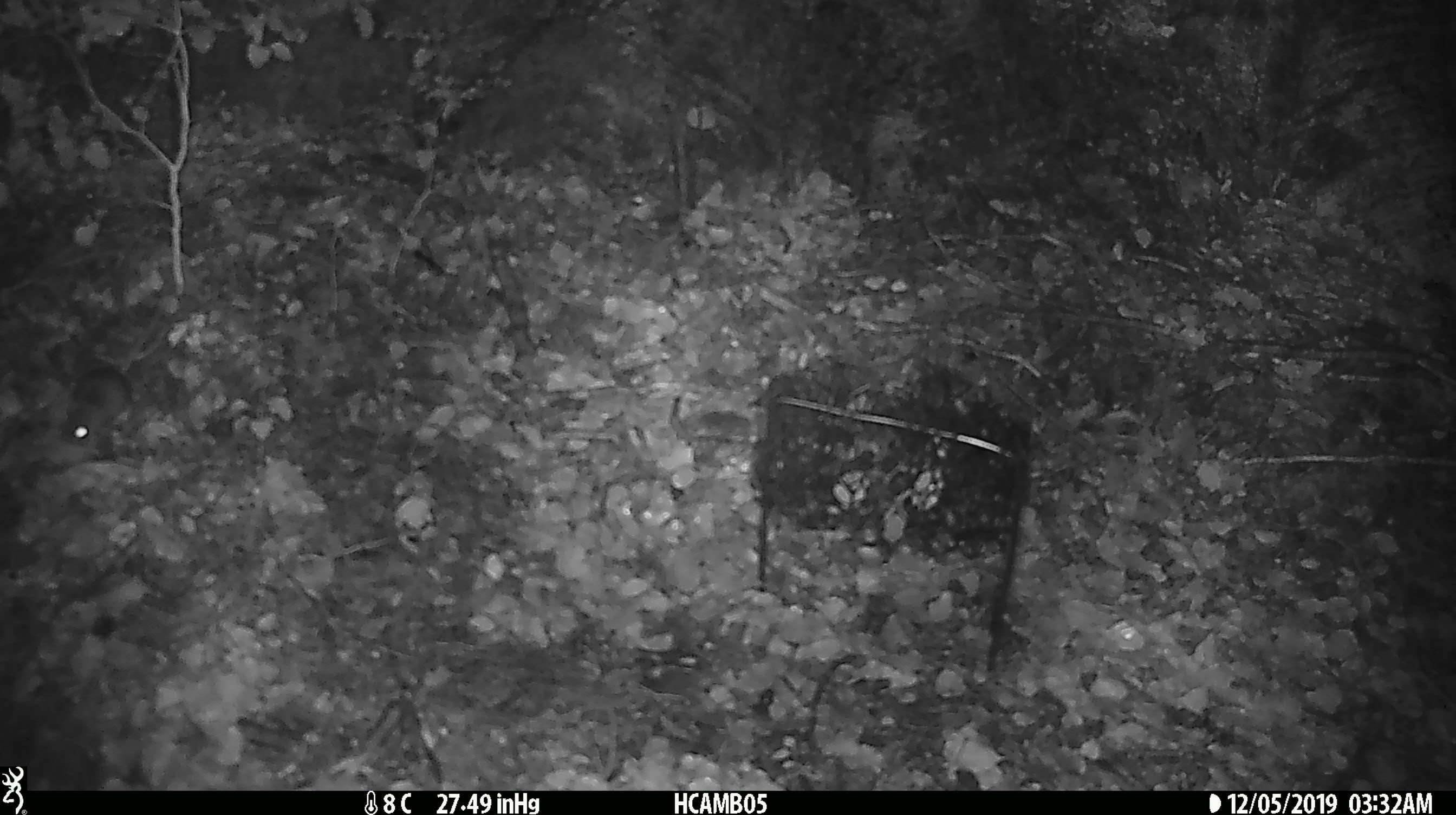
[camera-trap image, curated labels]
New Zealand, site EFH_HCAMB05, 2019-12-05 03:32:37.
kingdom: Animalia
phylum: Chordata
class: Mammalia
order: Rodentia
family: Muridae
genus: Mus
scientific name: Mus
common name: mouse